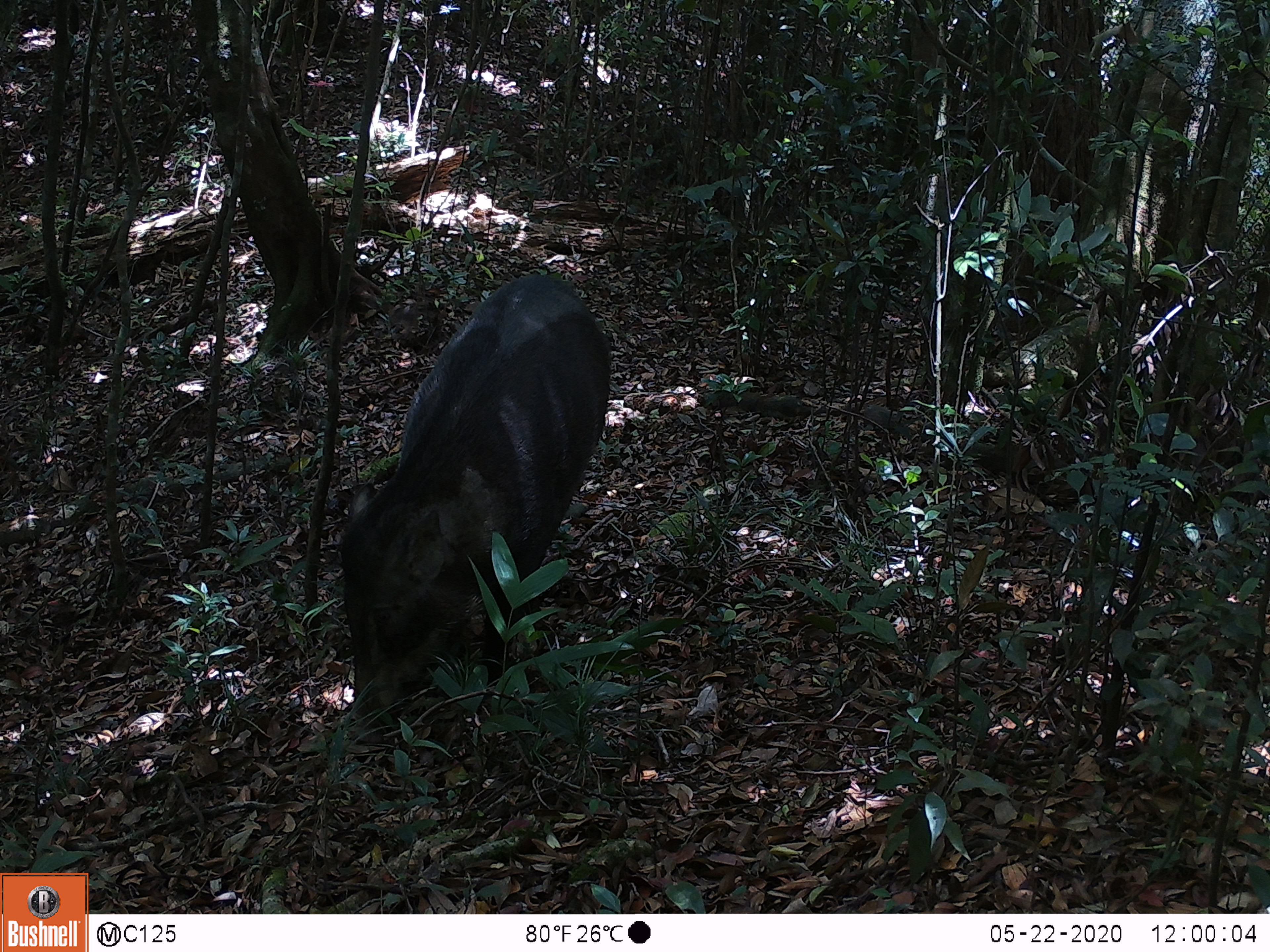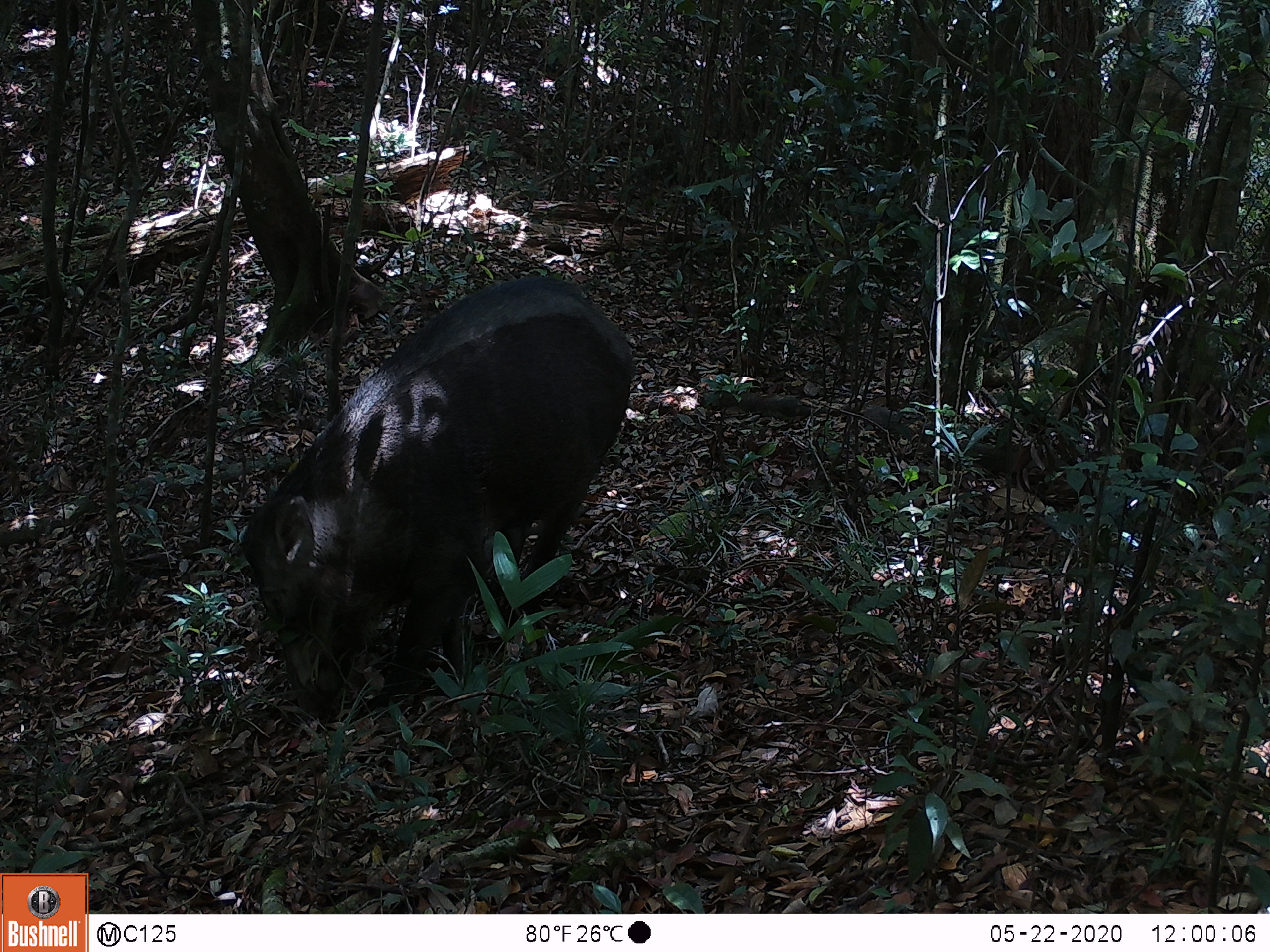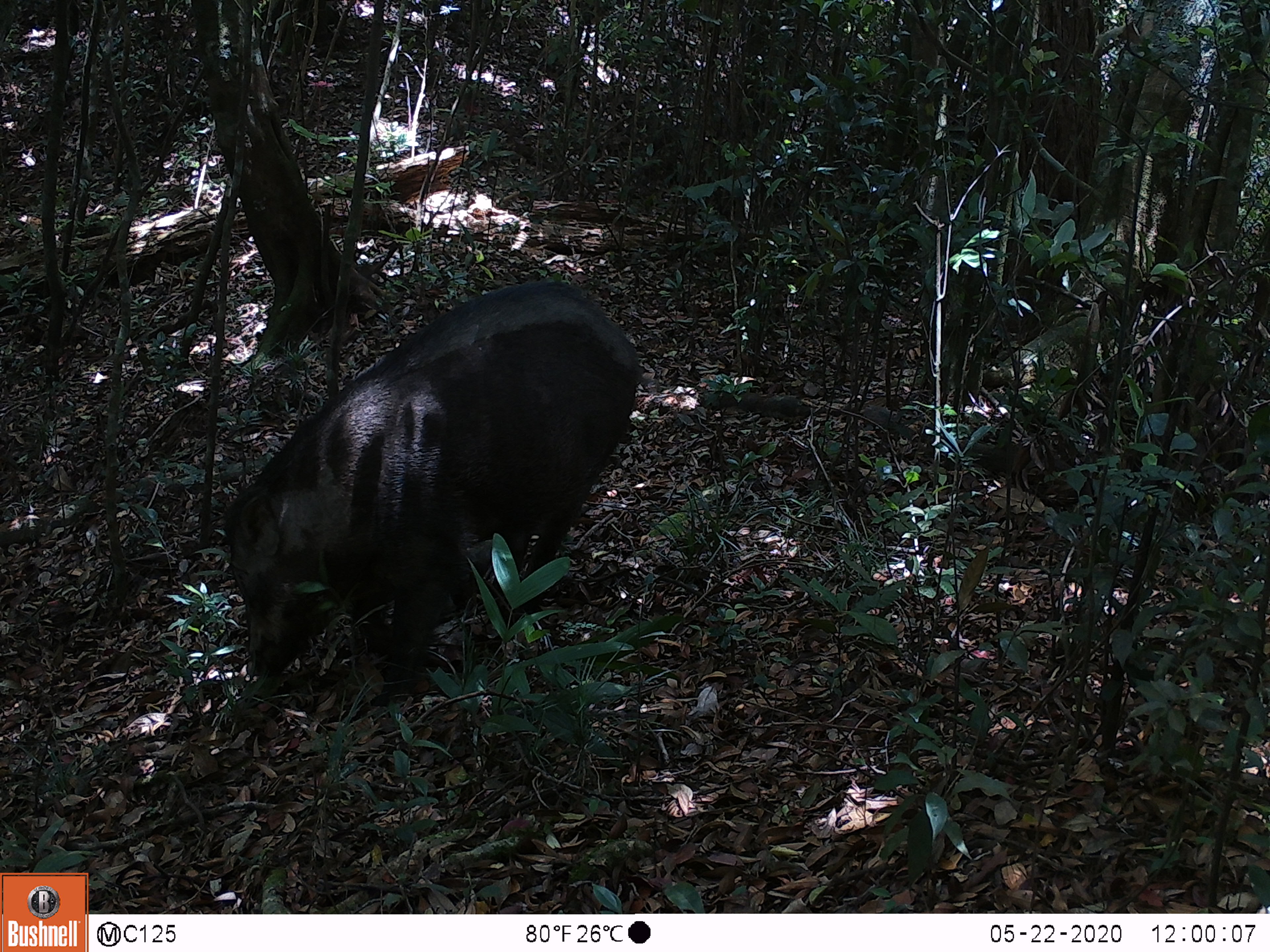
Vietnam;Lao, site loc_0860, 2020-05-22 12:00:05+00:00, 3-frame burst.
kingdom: Animalia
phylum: Chordata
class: Mammalia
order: Artiodactyla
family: Suidae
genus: Sus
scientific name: Sus scrofa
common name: eurasian wild pig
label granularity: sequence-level